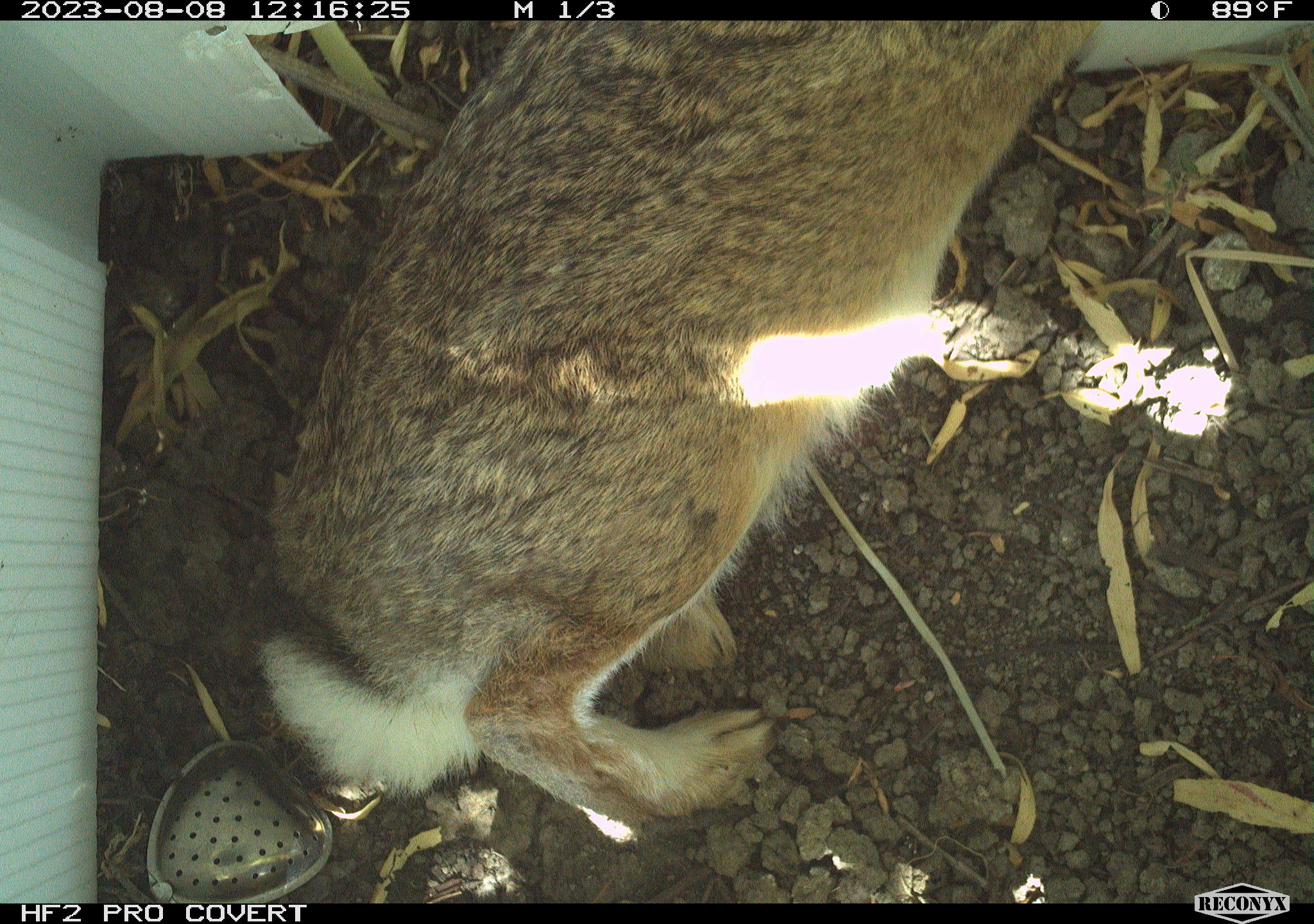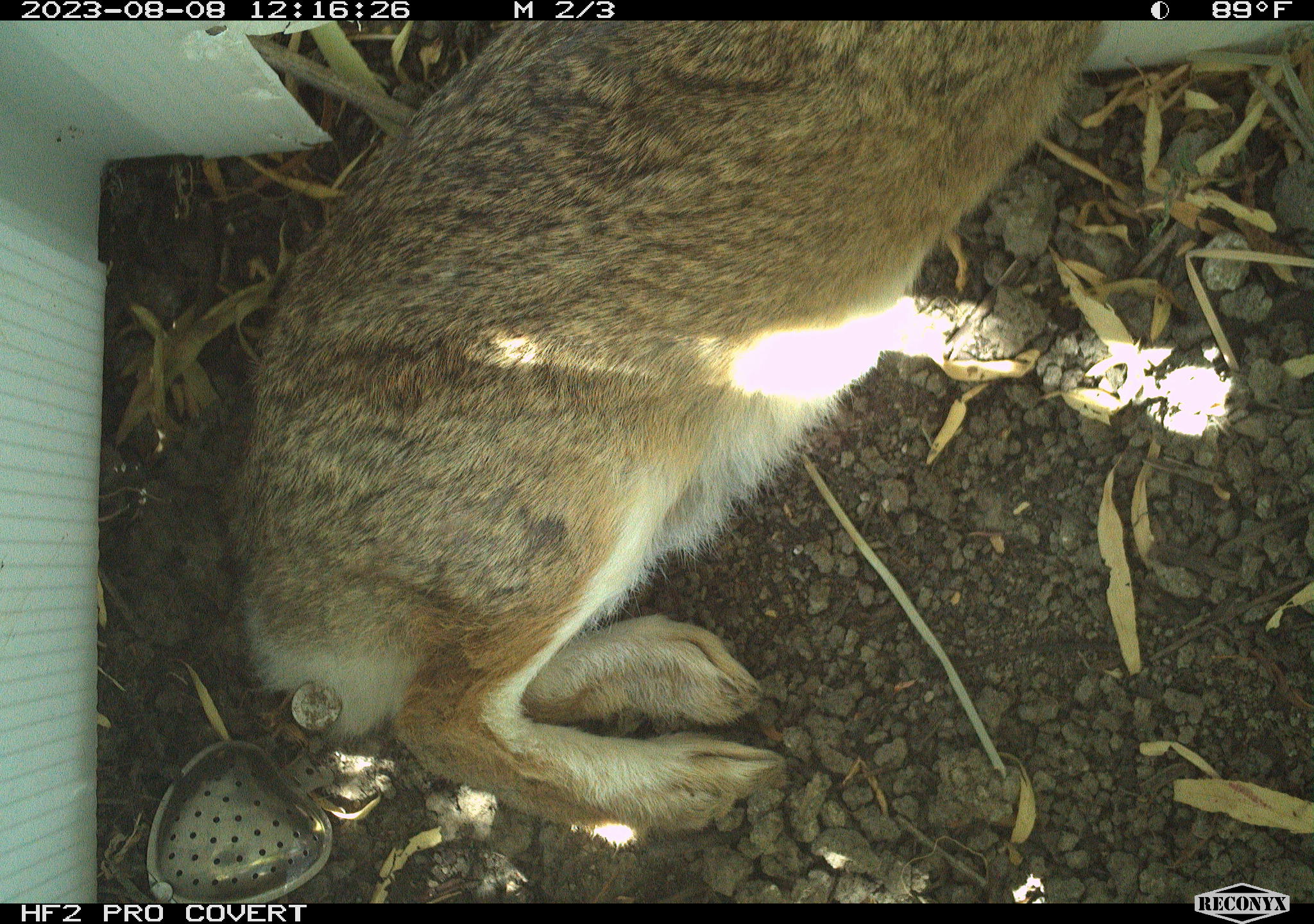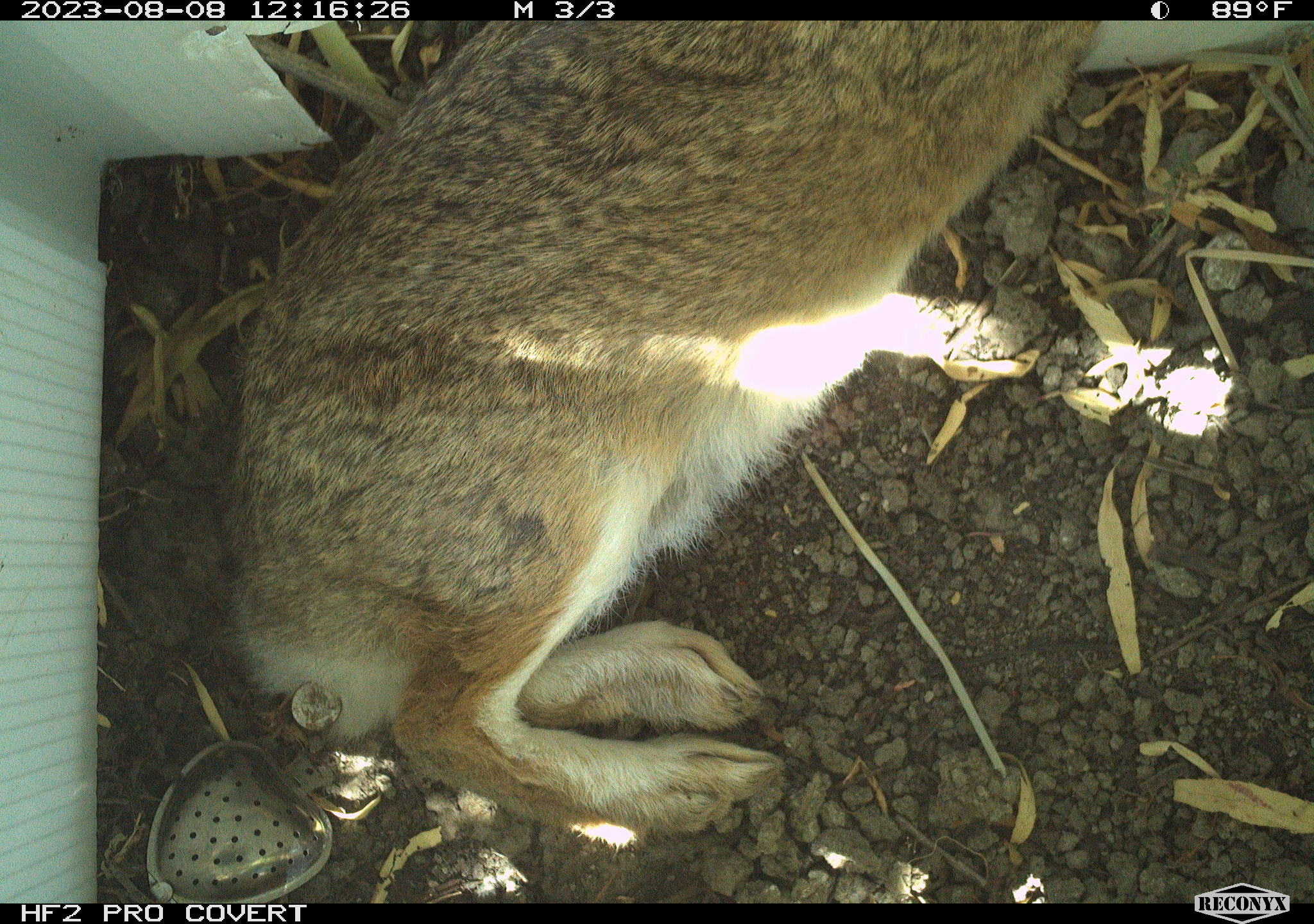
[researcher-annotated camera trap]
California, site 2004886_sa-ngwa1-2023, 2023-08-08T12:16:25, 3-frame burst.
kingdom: Animalia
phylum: Chordata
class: Mammalia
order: Lagomorpha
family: Leporidae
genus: Sylvilagus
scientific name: Sylvilagus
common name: cottontail rabbits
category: sylvilagus species